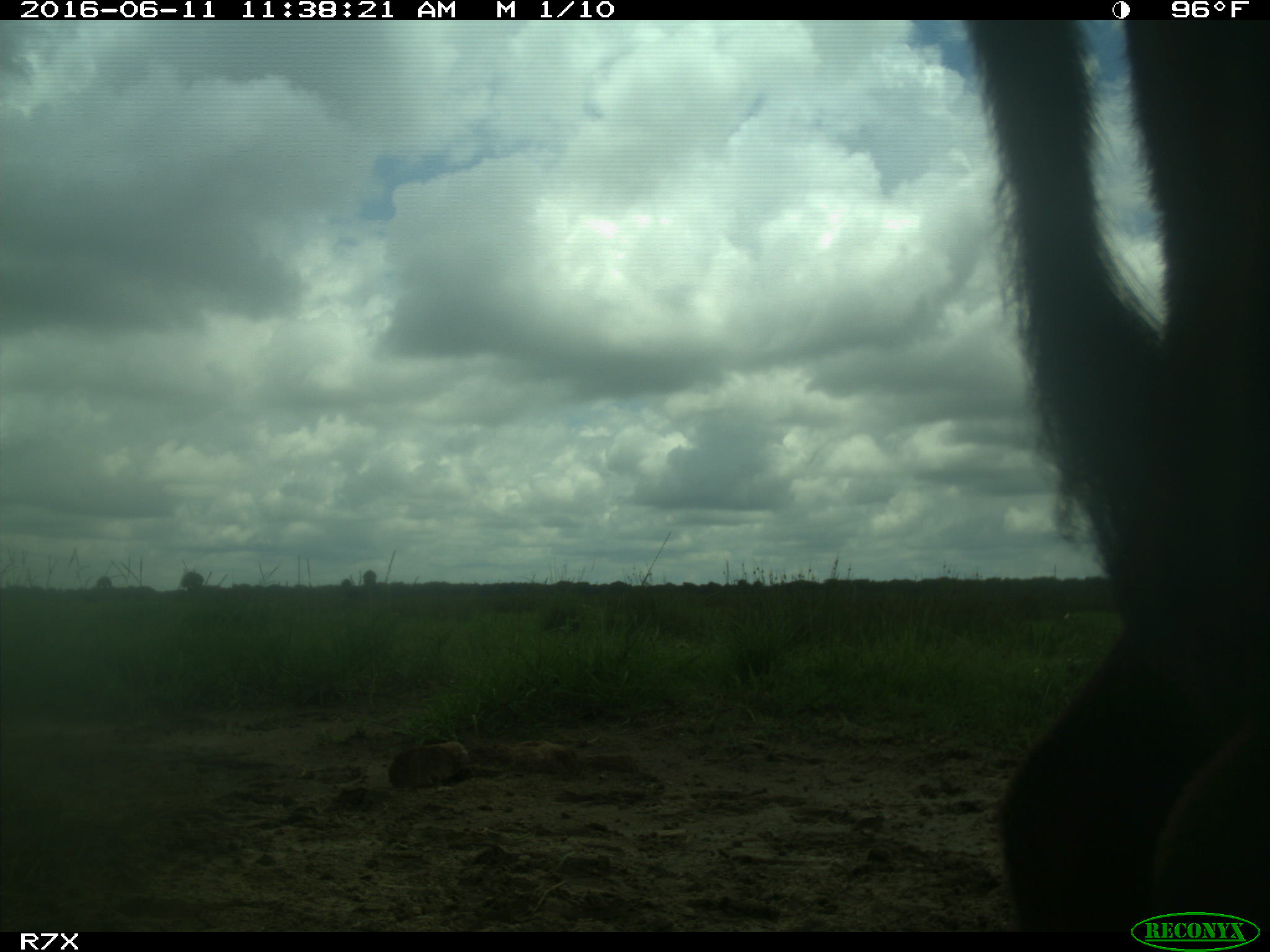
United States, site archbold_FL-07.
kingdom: Animalia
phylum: Chordata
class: Mammalia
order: Artiodactyla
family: Bovidae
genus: Bos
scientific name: Bos taurus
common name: domestic cow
Bos taurus (domestic cow).